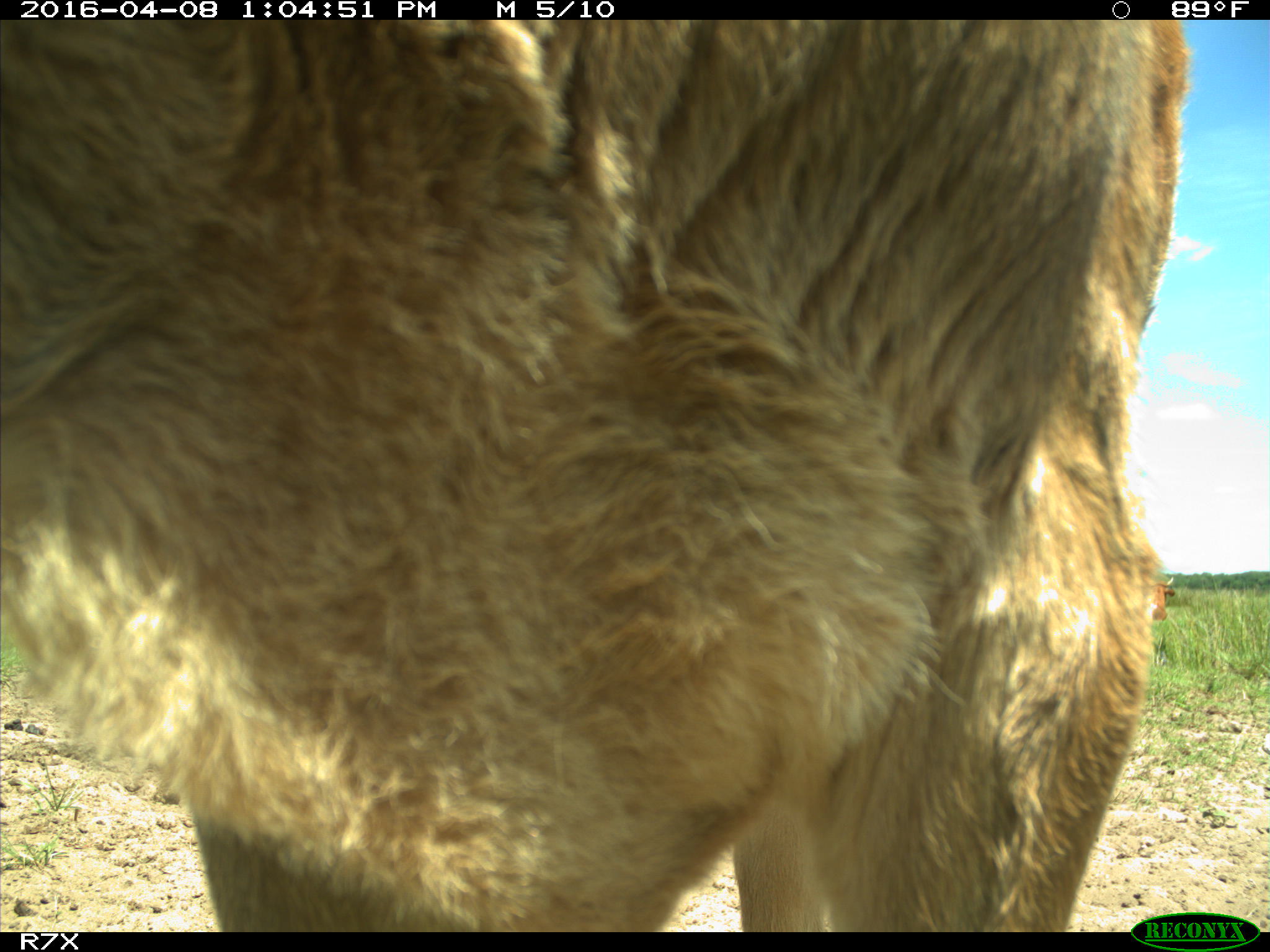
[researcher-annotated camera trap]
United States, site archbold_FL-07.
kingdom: Animalia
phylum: Chordata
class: Mammalia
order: Artiodactyla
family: Bovidae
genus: Bos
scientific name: Bos taurus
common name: domestic cow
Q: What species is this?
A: Bos taurus (domestic cow).